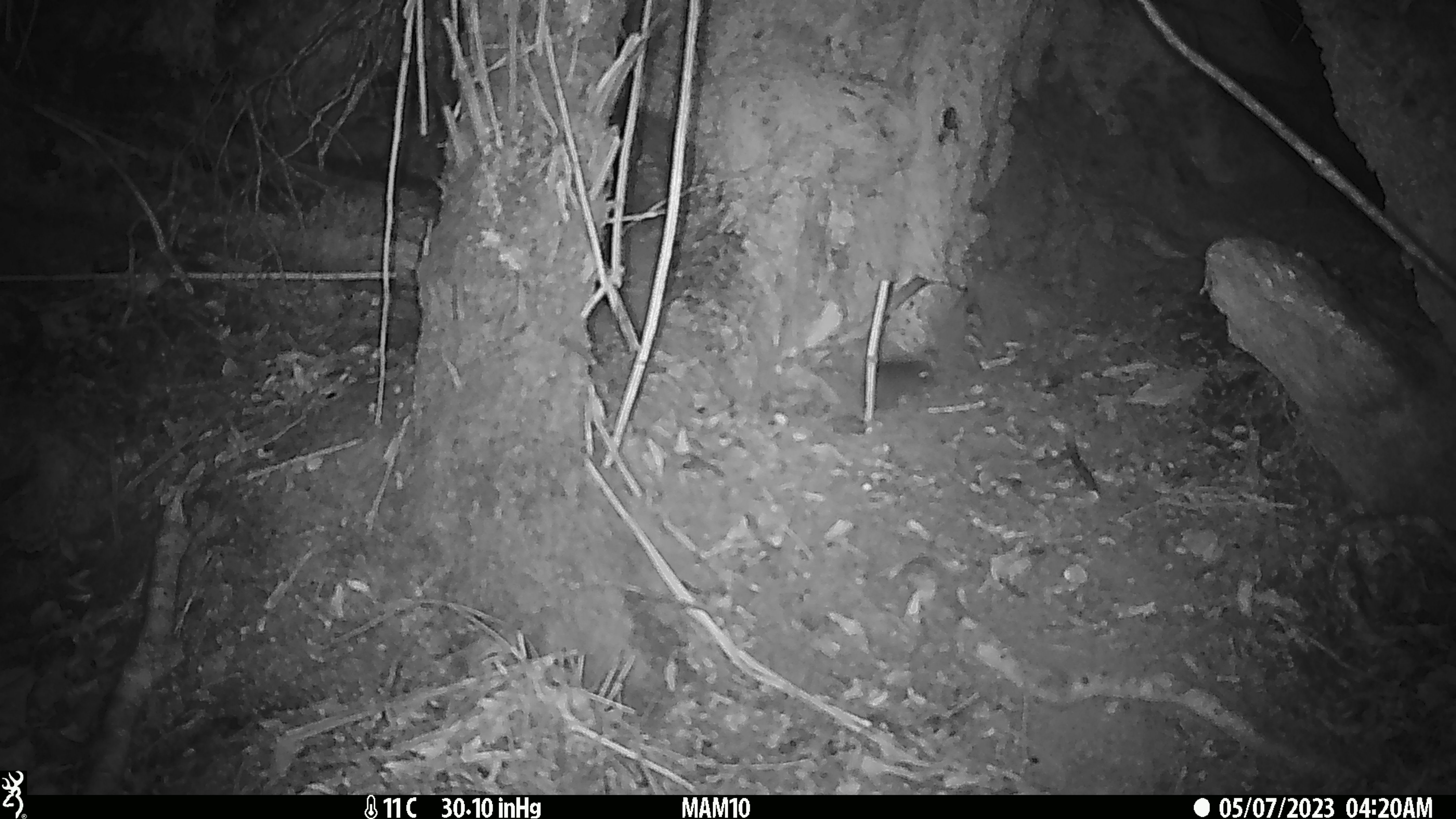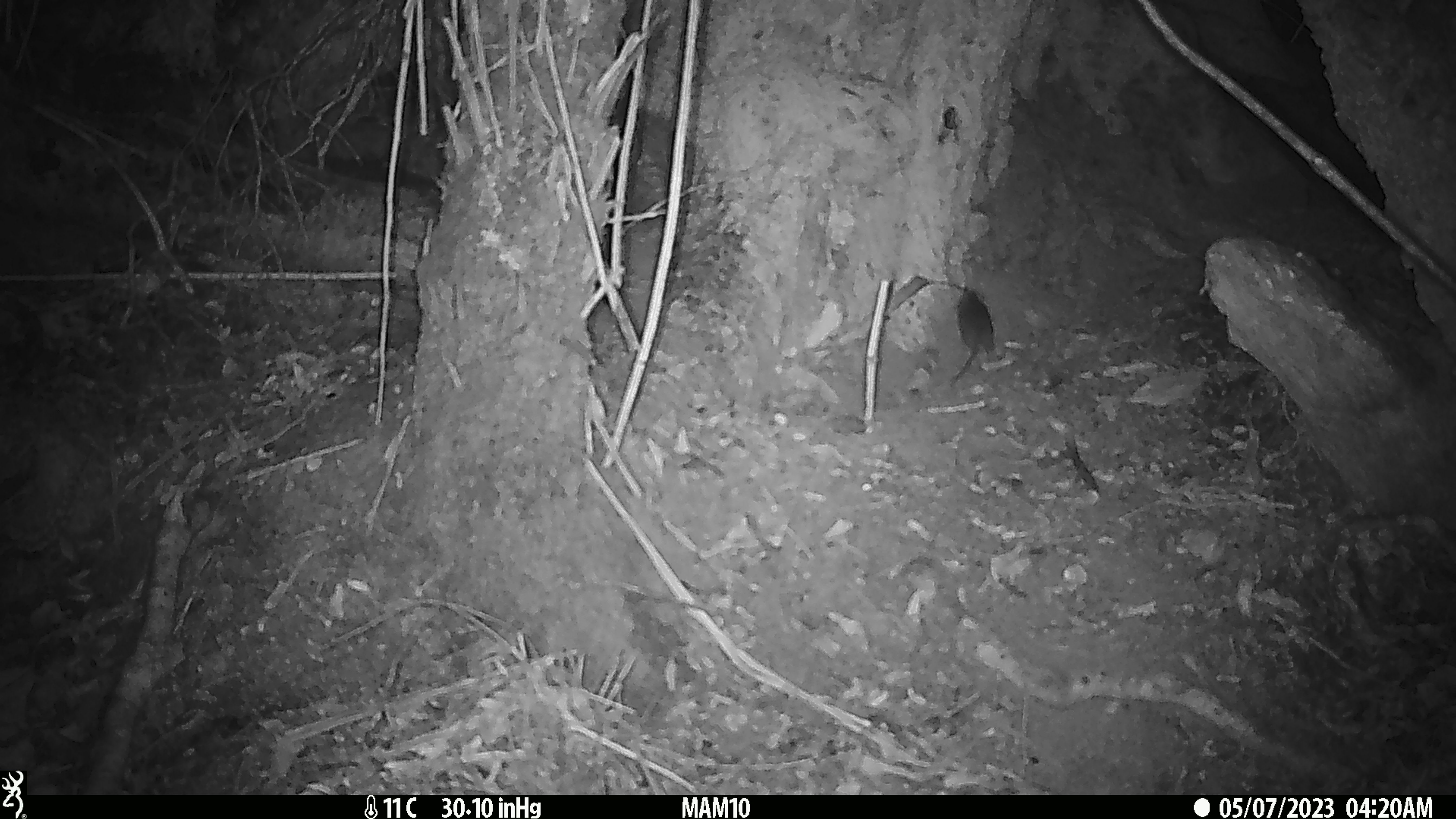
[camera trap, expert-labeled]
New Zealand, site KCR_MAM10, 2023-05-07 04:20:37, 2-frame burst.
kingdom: Animalia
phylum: Chordata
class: Mammalia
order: Rodentia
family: Muridae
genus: Rattus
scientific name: Rattus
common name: rat